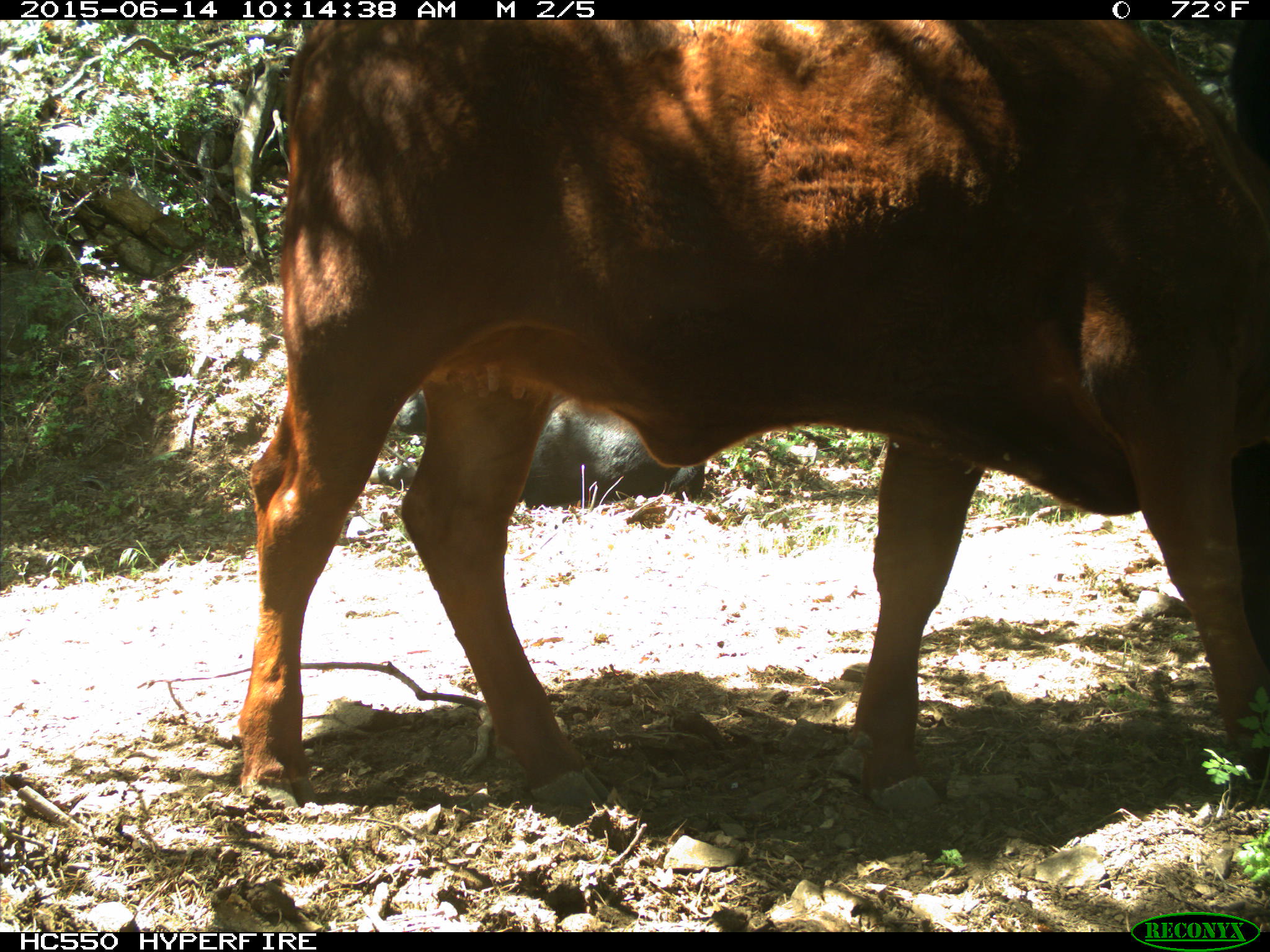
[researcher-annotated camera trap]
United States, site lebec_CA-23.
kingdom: Animalia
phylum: Chordata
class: Mammalia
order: Artiodactyla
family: Bovidae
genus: Bos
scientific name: Bos taurus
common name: domestic cow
Bos taurus (domestic cow).